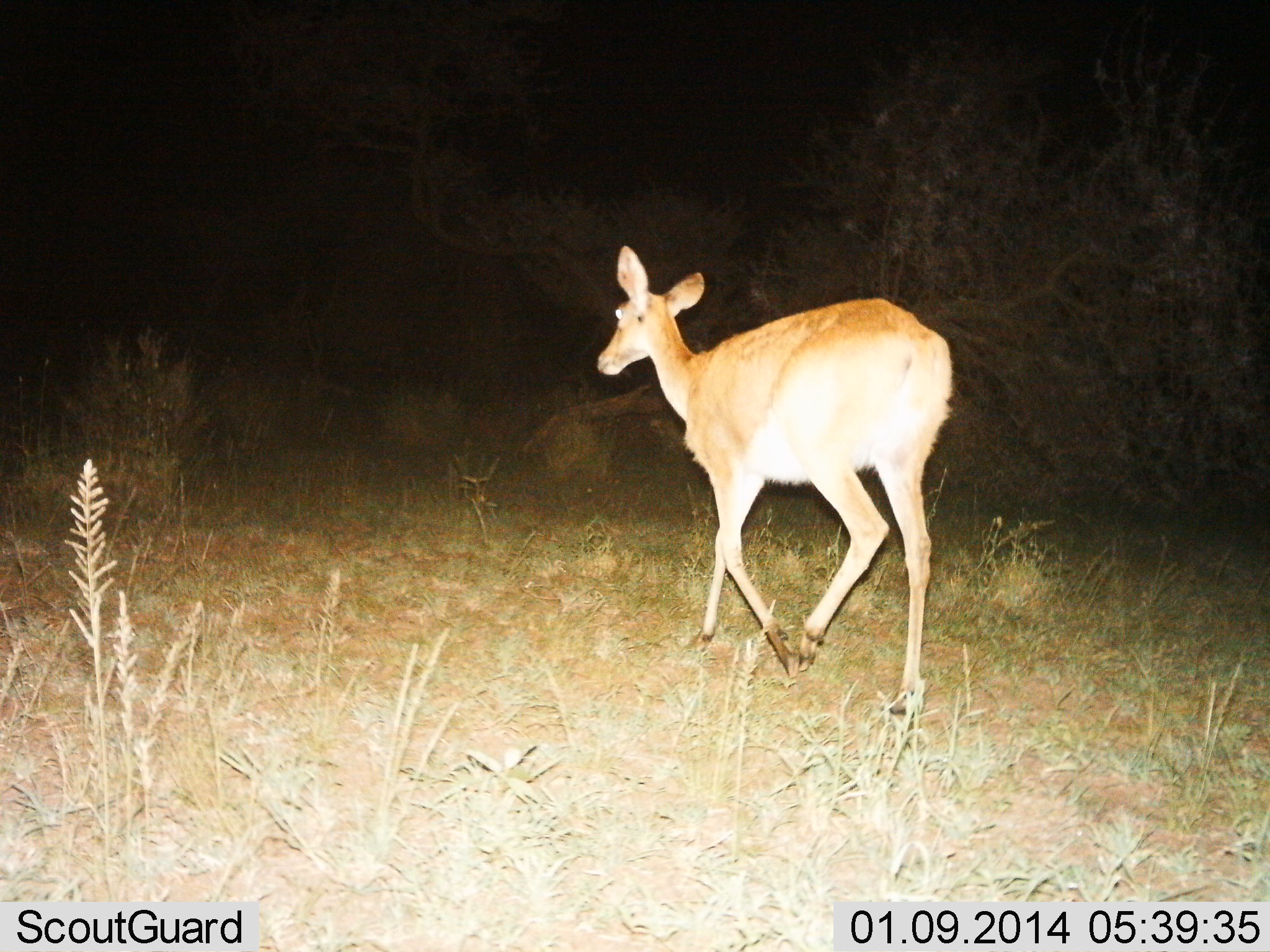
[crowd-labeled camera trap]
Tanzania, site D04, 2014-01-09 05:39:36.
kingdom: Animalia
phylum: Chordata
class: Mammalia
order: Artiodactyla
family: Bovidae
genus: Redunca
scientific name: Redunca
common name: reedbuck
Reedbuck (Redunca), count 1. Behavior (volunteer vote fractions): standing 10%, resting 0%, moving 100%, interacting 0%. Young present (vote fraction): 0%. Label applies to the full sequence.